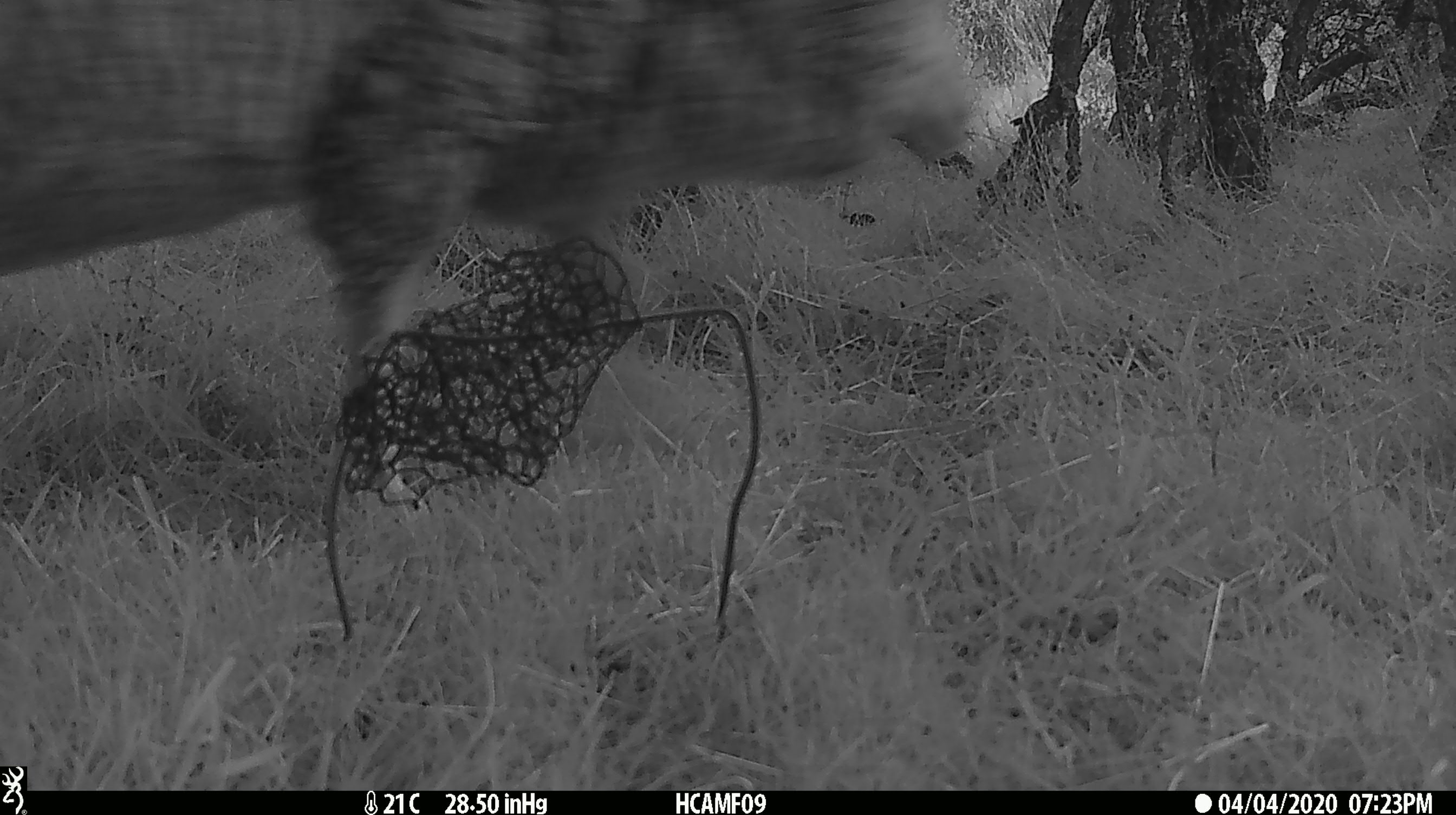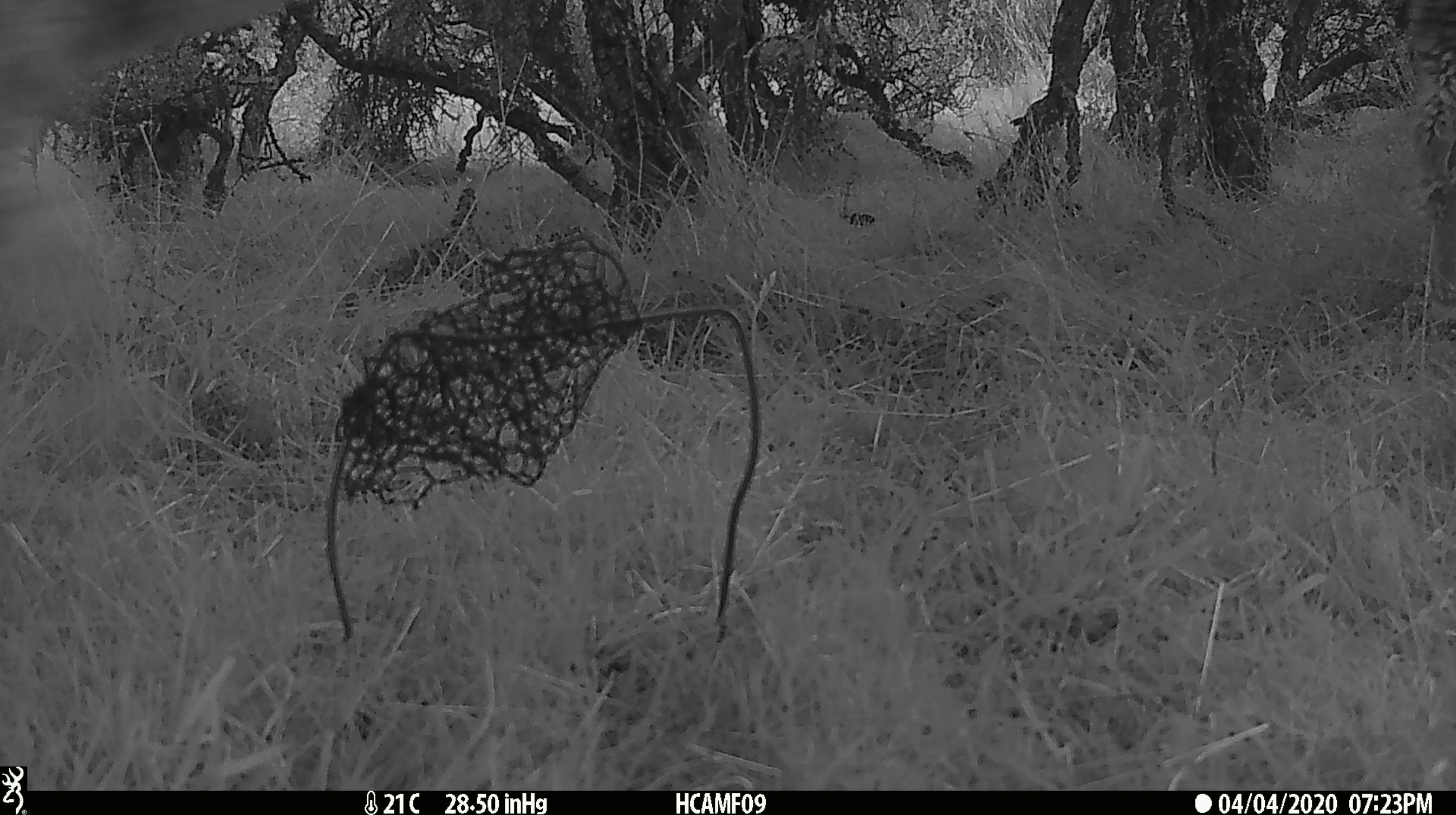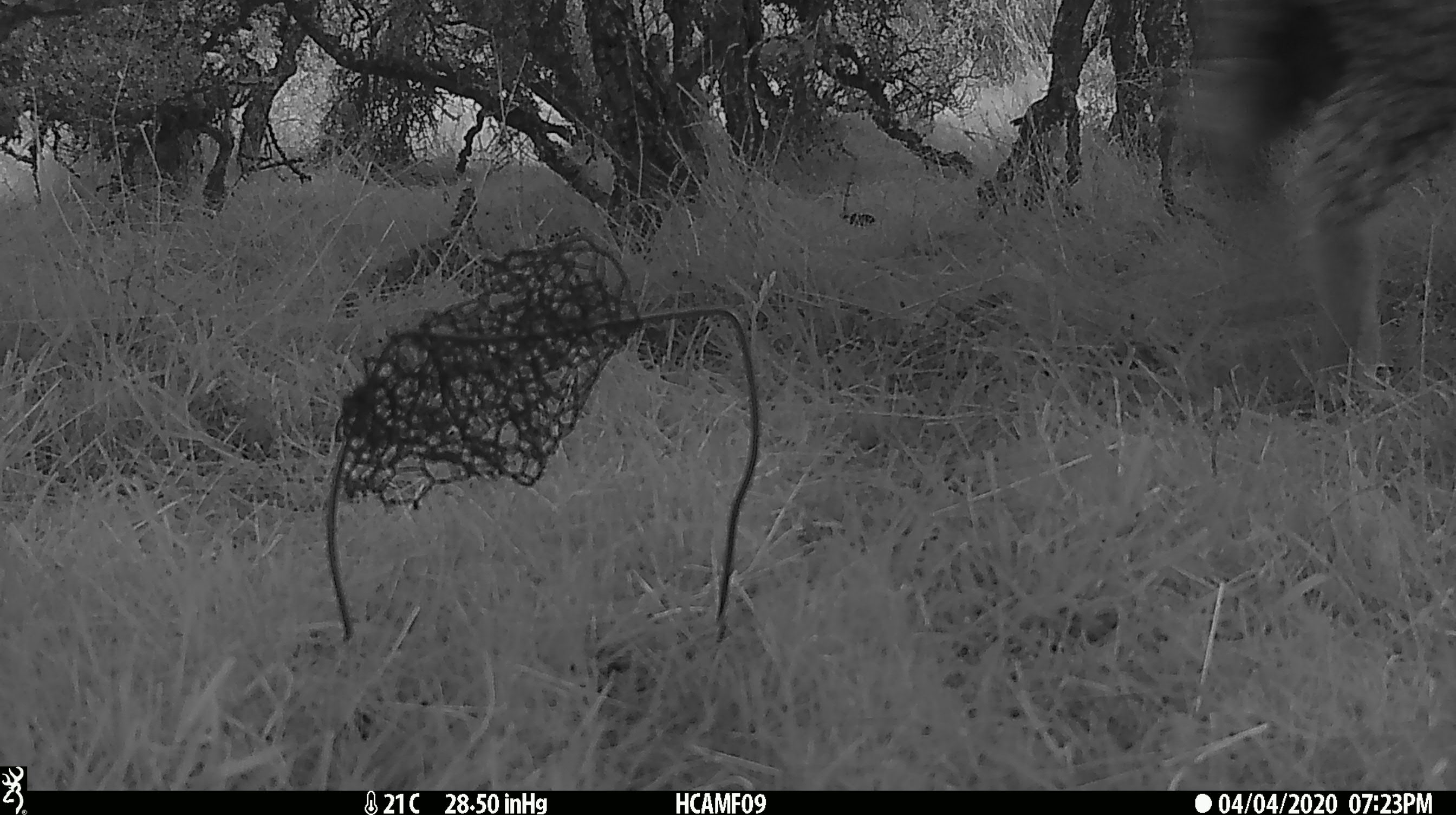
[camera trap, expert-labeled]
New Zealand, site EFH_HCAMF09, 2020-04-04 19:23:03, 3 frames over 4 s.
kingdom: Animalia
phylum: Chordata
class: Mammalia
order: Artiodactyla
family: Bovidae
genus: Ovis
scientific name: Ovis aries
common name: domestic sheep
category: sheep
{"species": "sheep (domestic sheep) (Ovis aries)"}